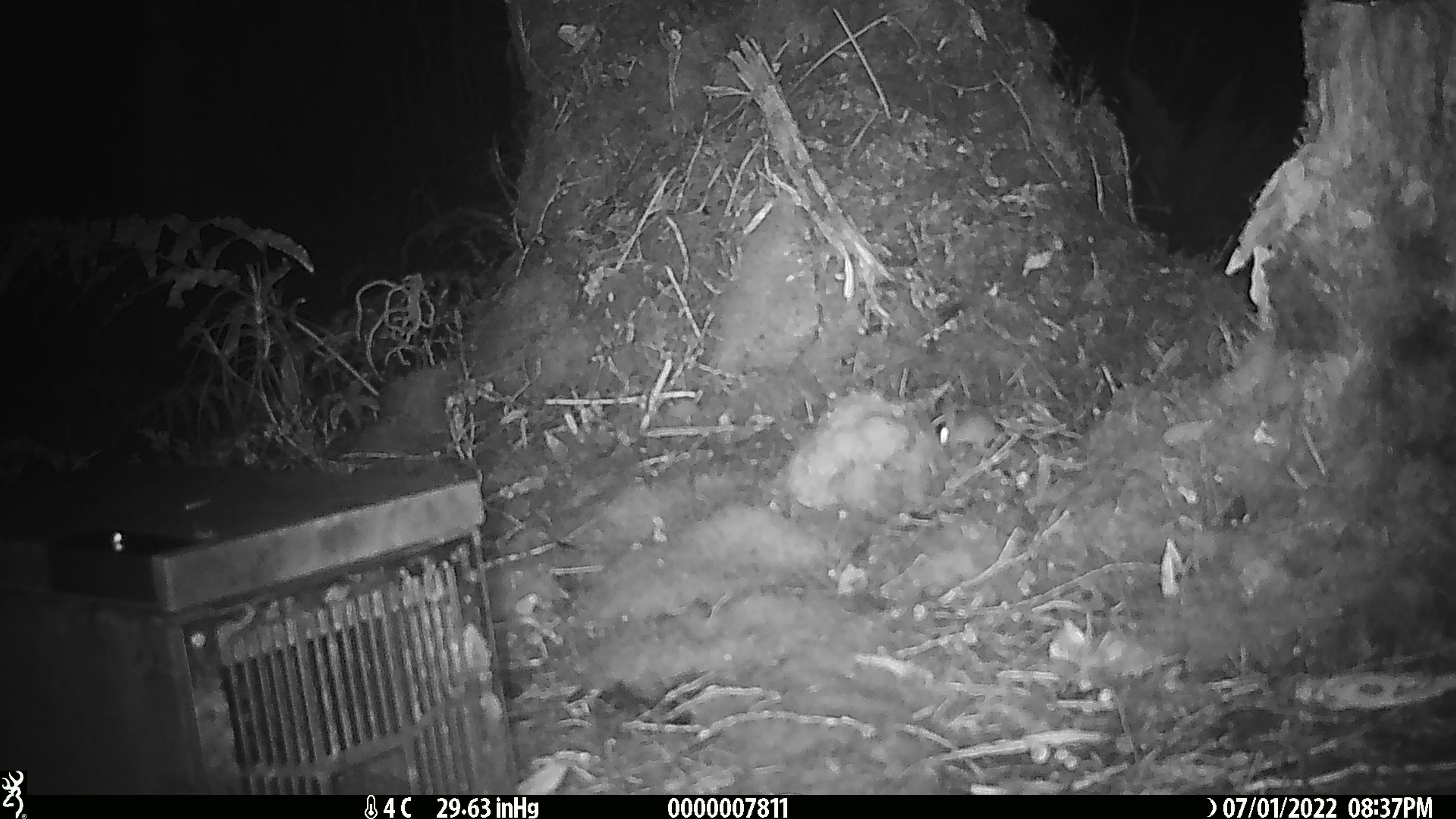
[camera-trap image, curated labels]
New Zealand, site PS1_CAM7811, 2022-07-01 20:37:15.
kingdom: Animalia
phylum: Chordata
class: Mammalia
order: Rodentia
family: Muridae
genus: Mus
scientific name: Mus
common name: mouse